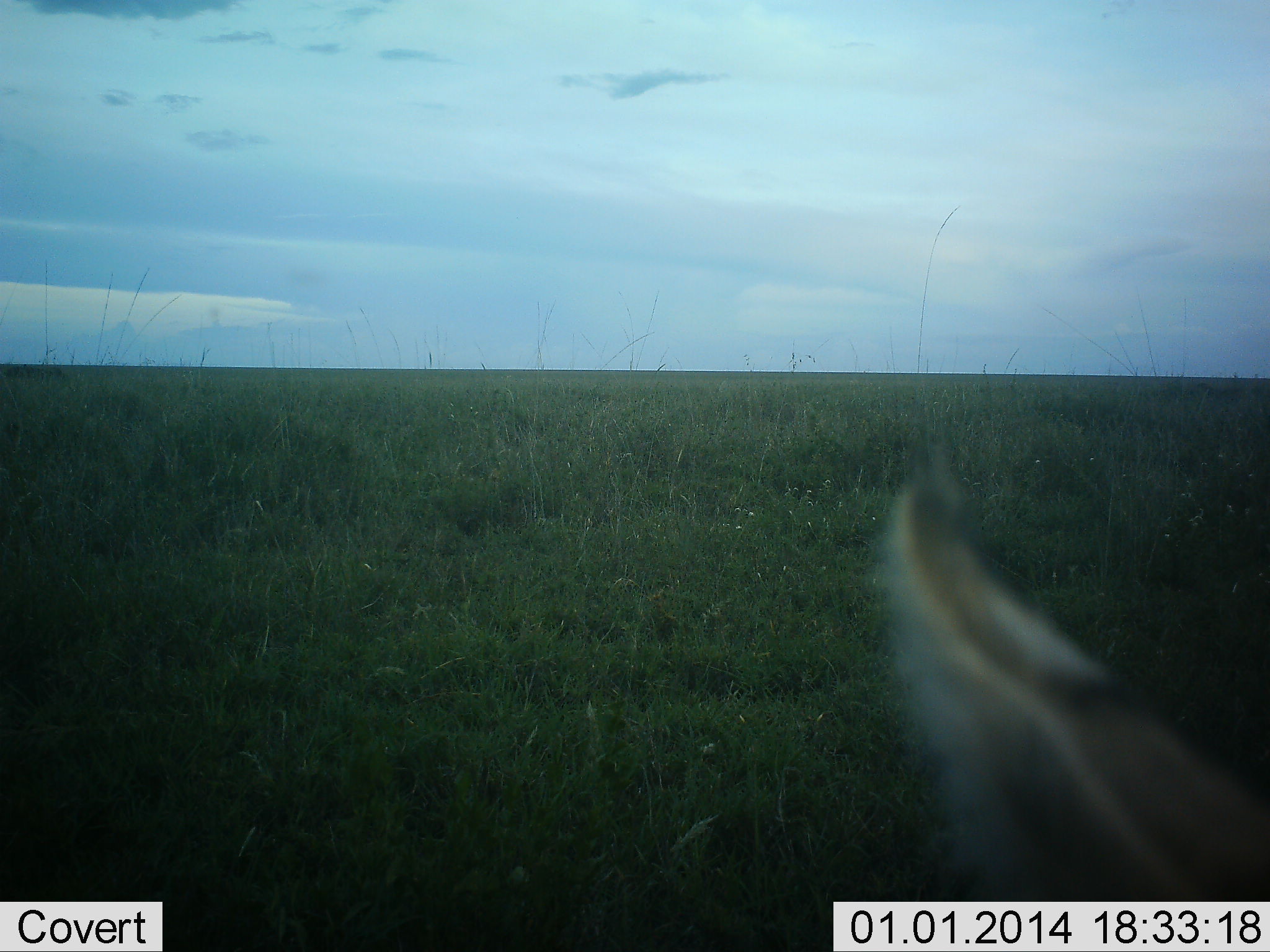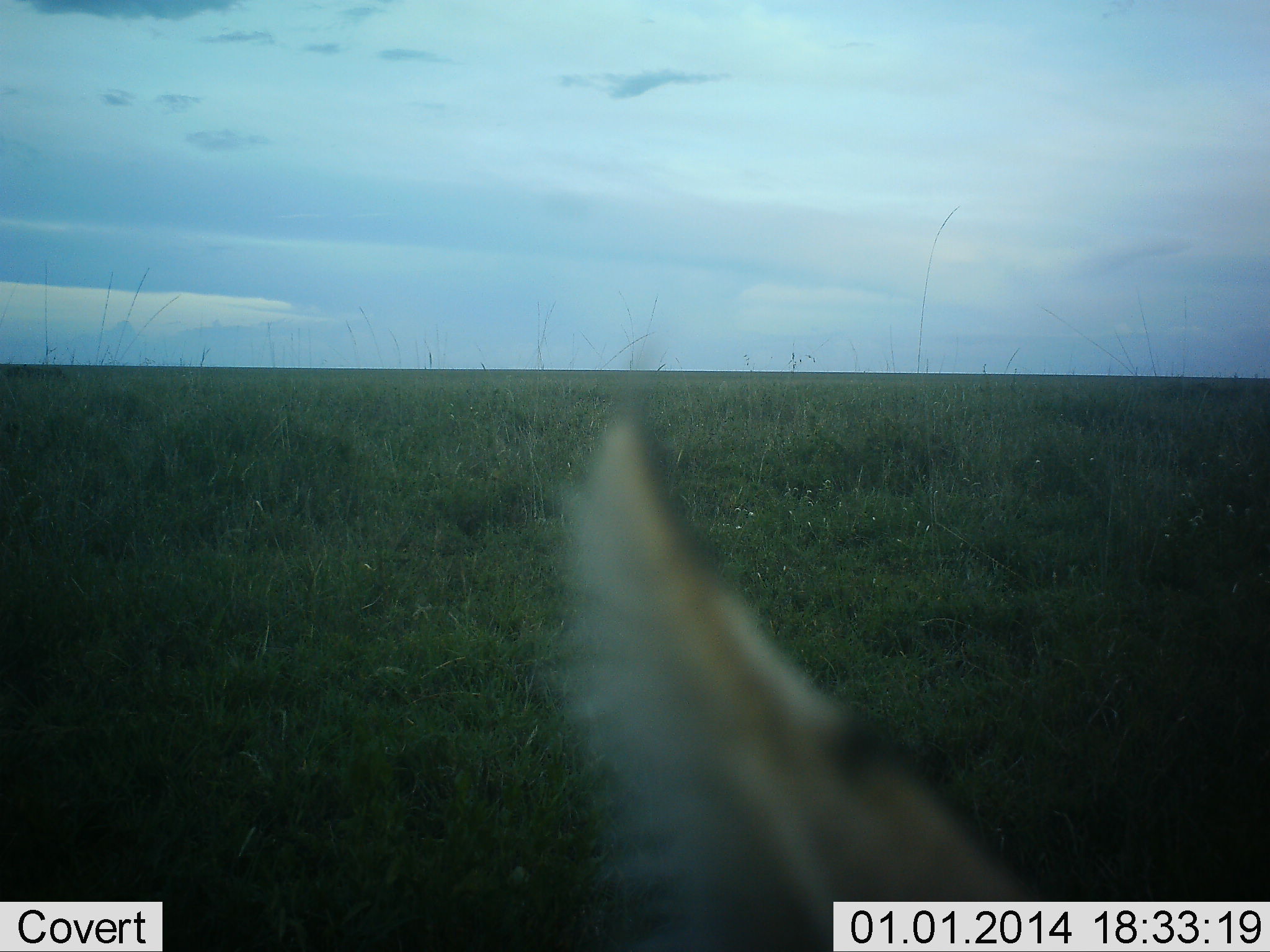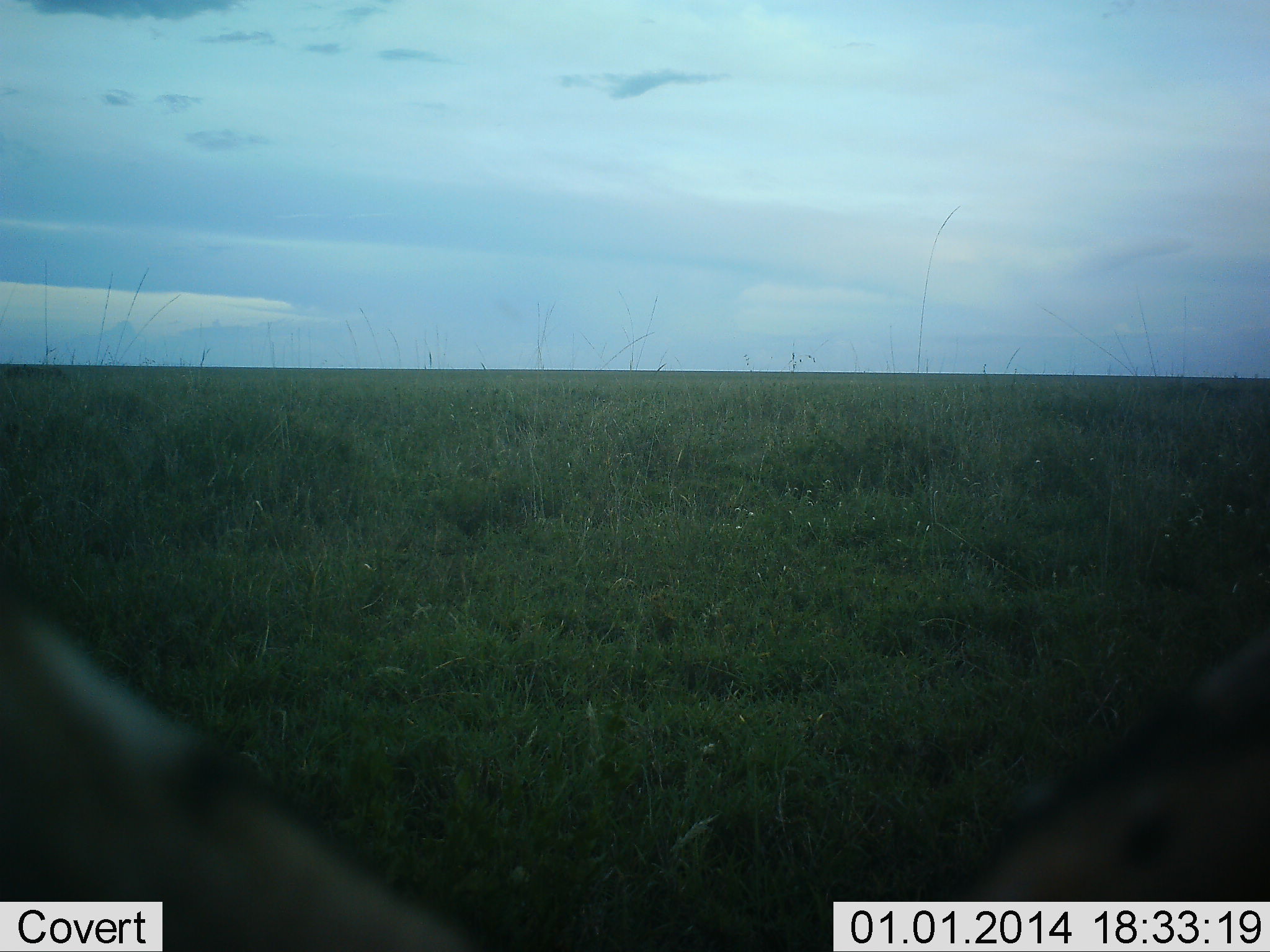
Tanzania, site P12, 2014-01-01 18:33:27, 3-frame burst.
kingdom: Animalia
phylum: Chordata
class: Mammalia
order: Carnivora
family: Felidae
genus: Leptailurus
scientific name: Leptailurus serval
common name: serval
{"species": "serval (Leptailurus serval)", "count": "1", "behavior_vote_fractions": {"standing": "43%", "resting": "0%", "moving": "57%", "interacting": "14%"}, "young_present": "0%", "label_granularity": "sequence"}